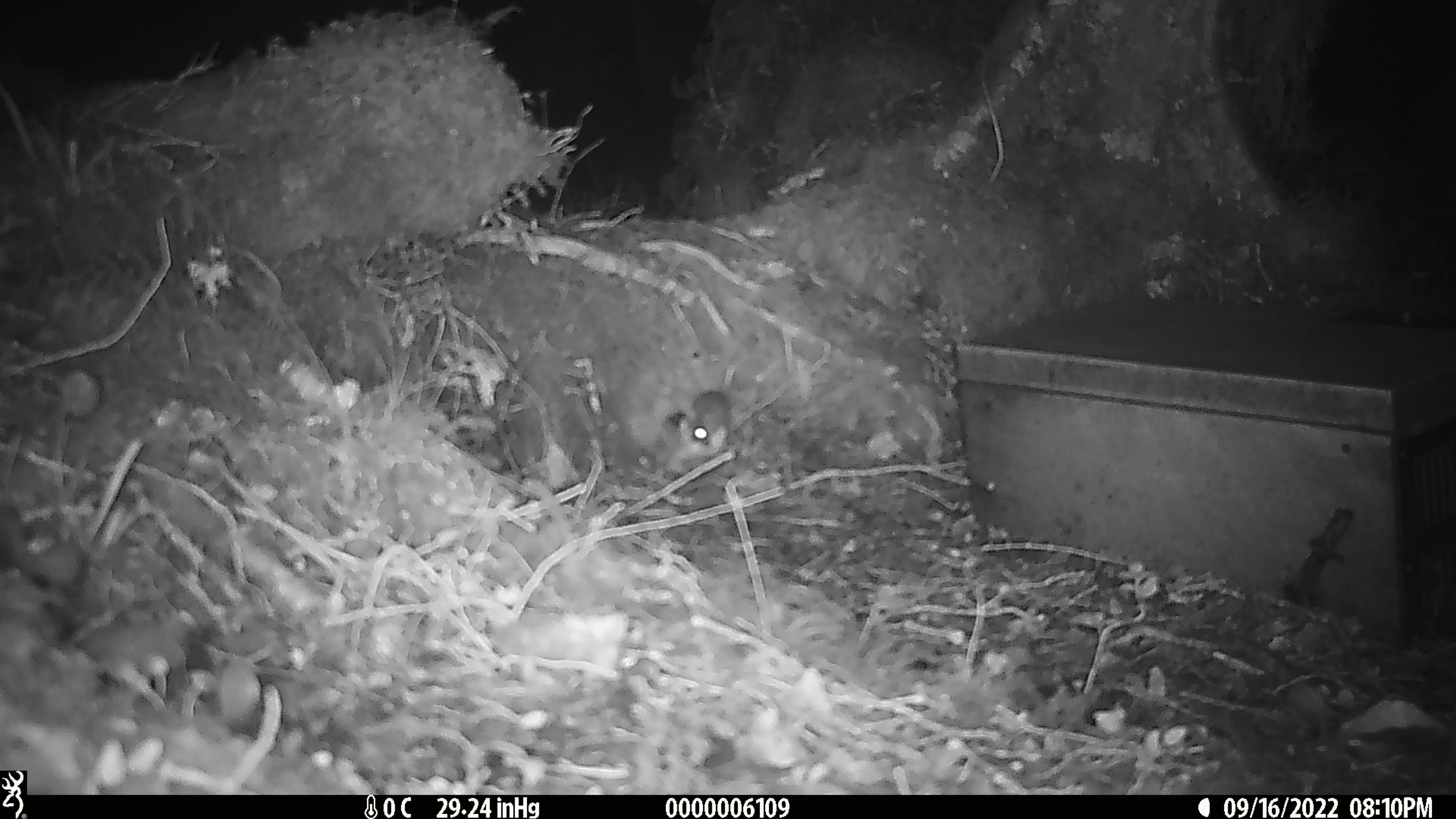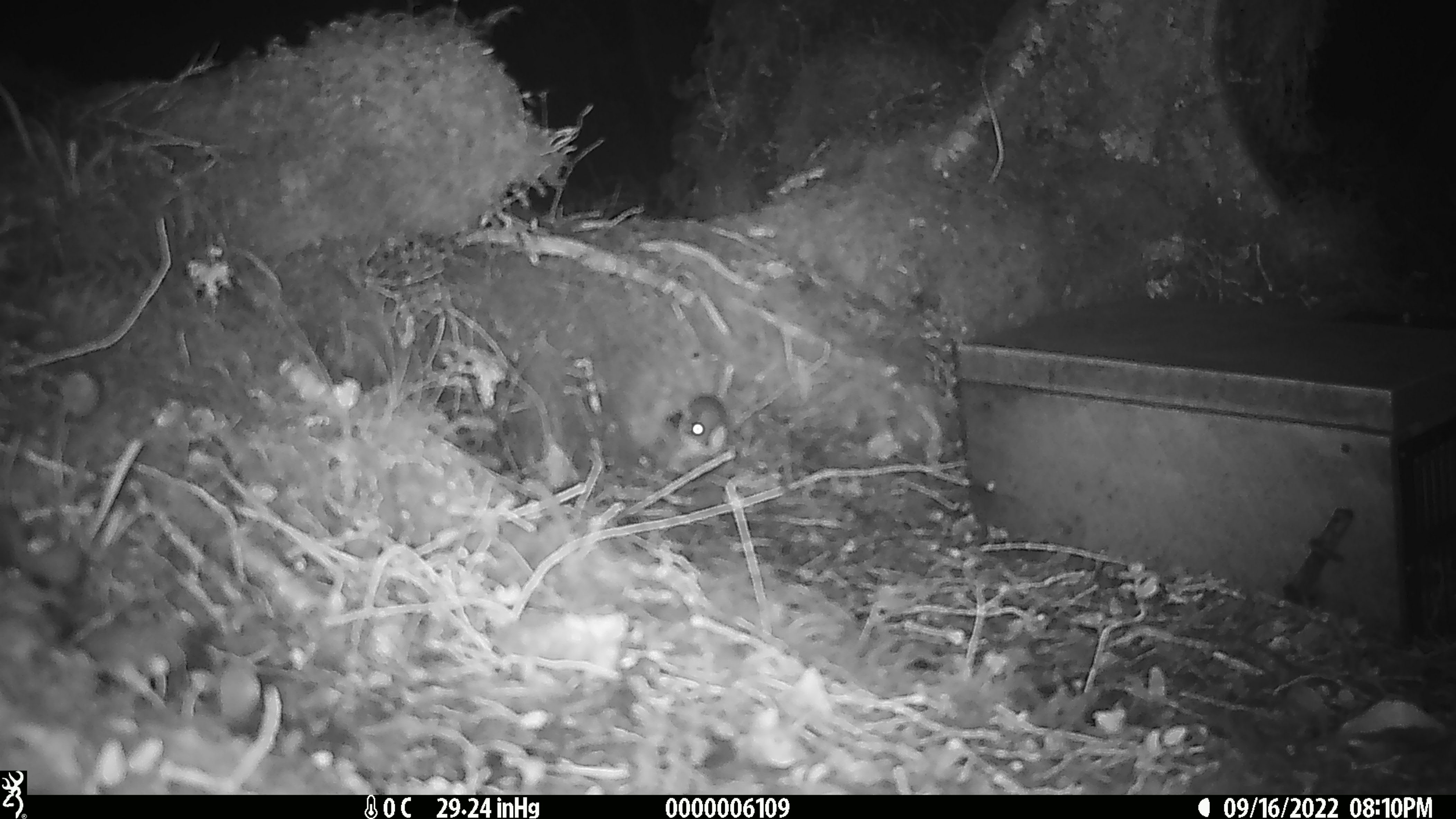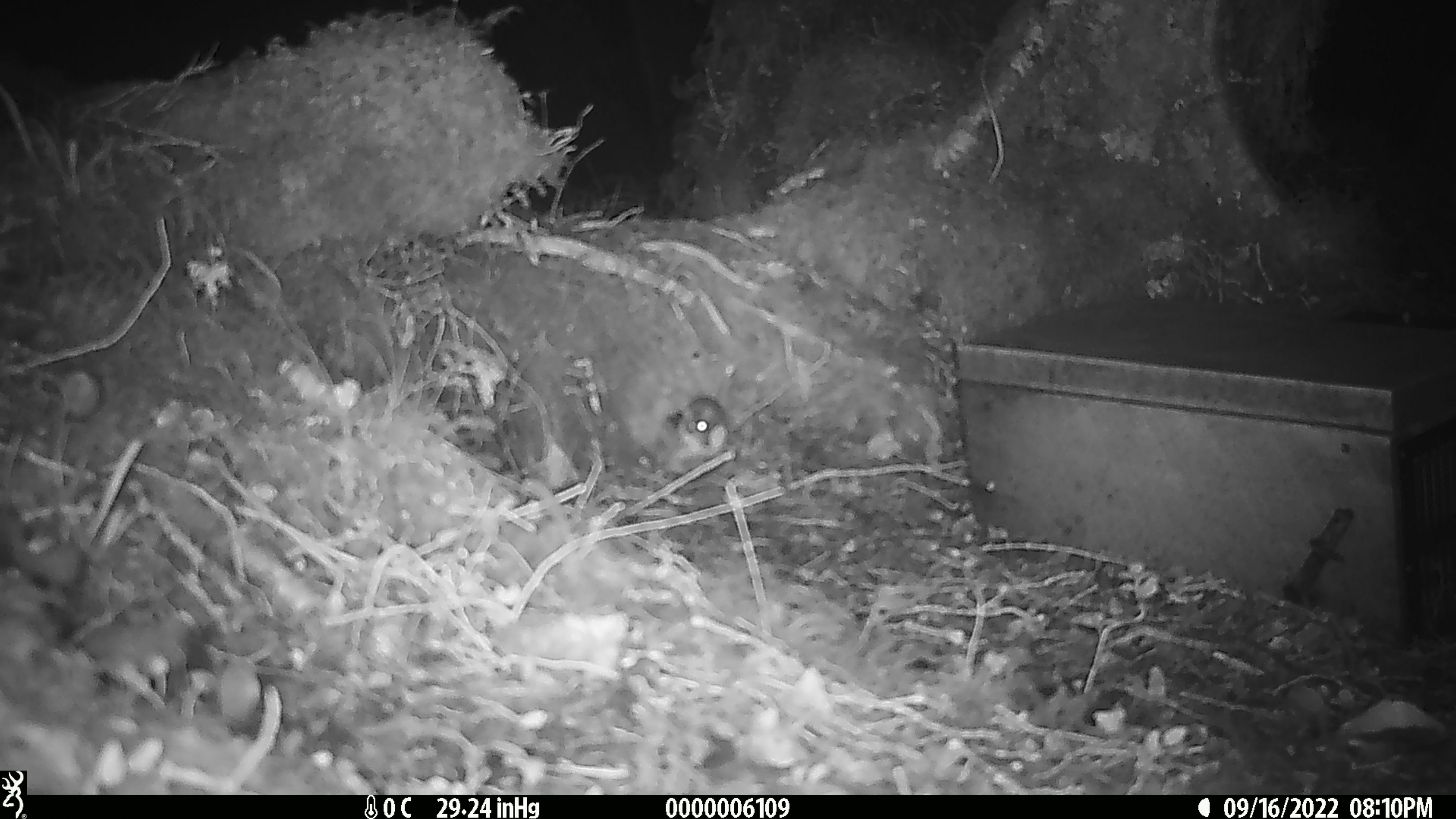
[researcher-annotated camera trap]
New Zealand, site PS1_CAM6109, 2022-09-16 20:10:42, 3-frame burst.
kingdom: Animalia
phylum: Chordata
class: Mammalia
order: Rodentia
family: Muridae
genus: Mus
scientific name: Mus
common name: mouse